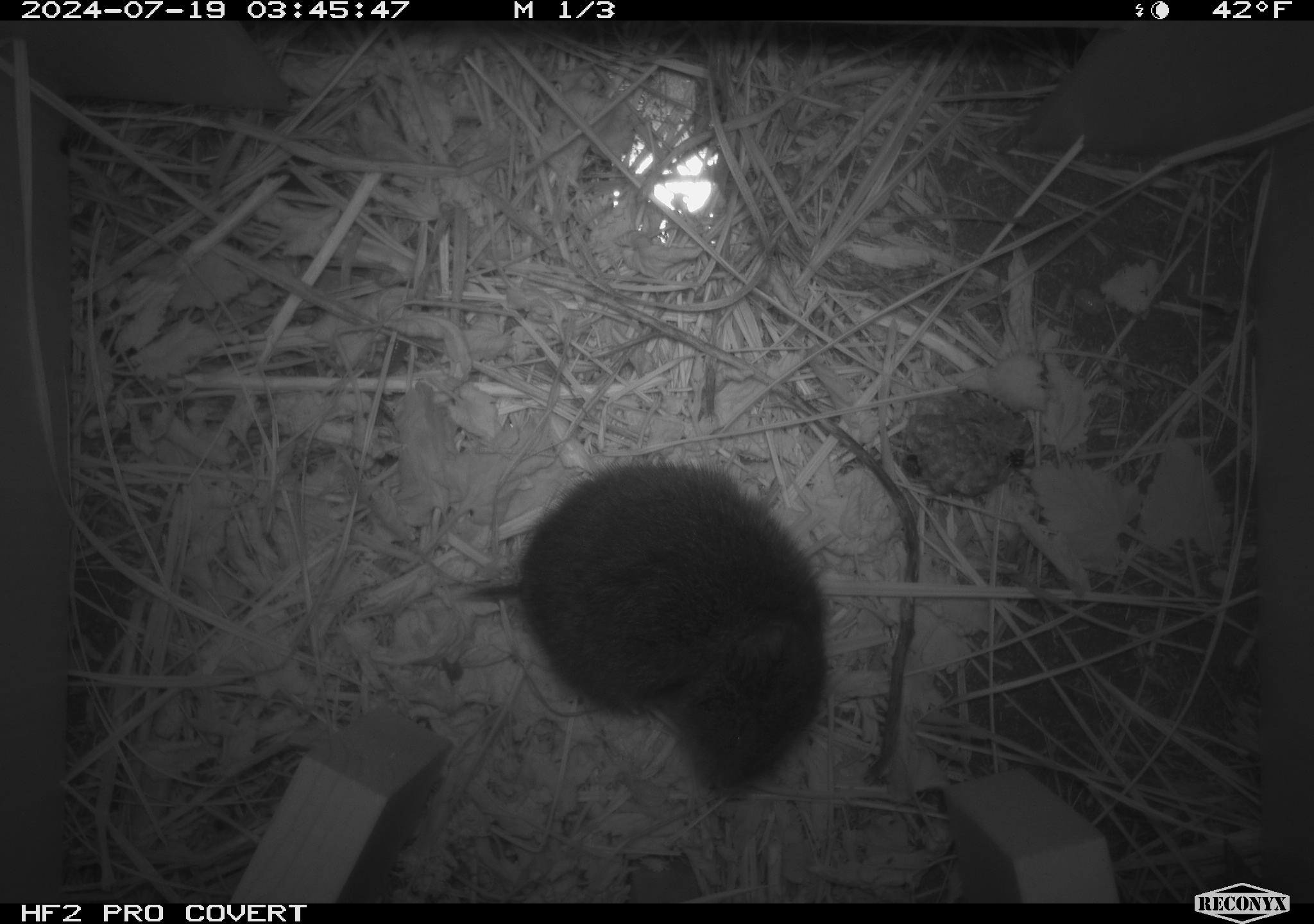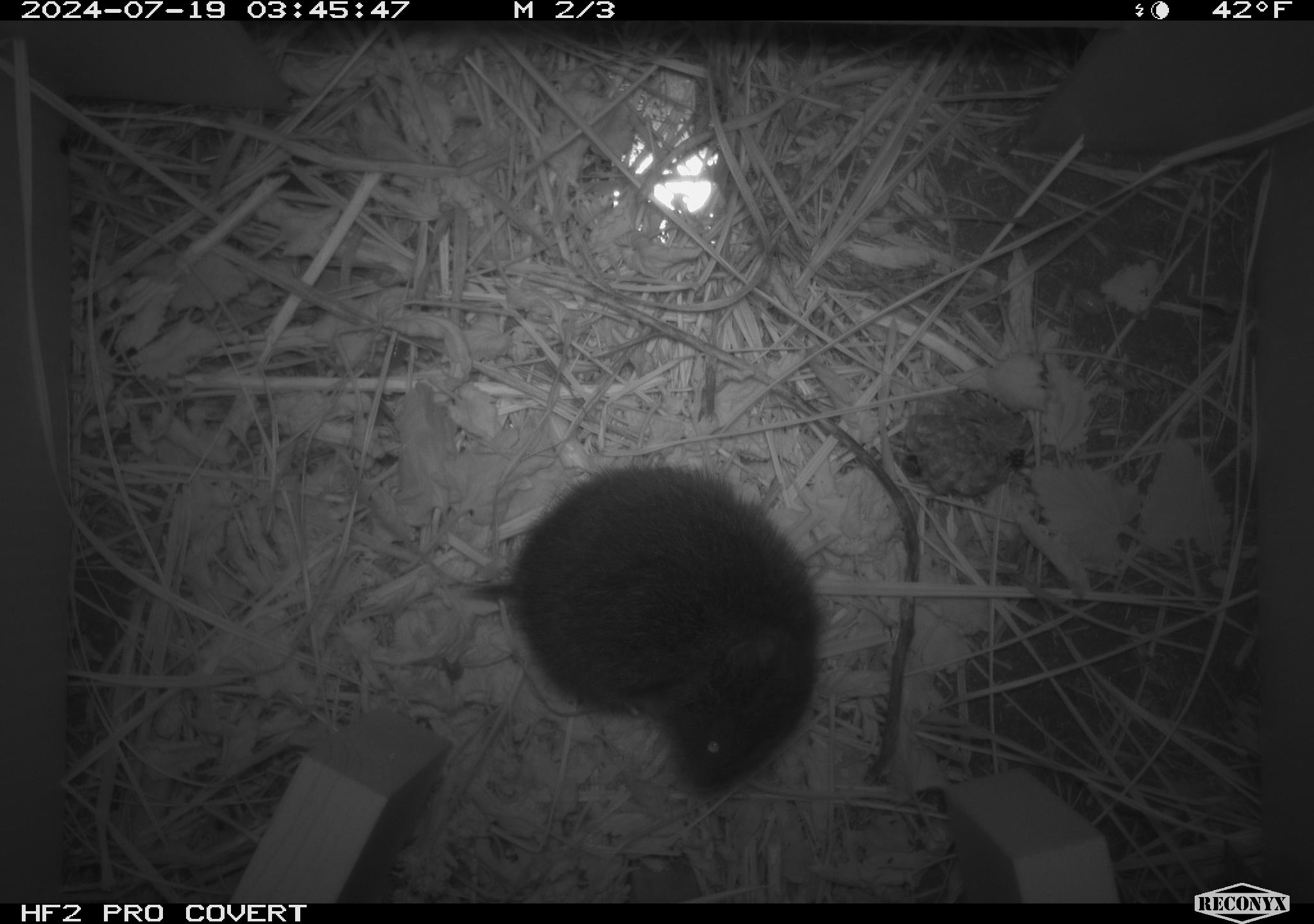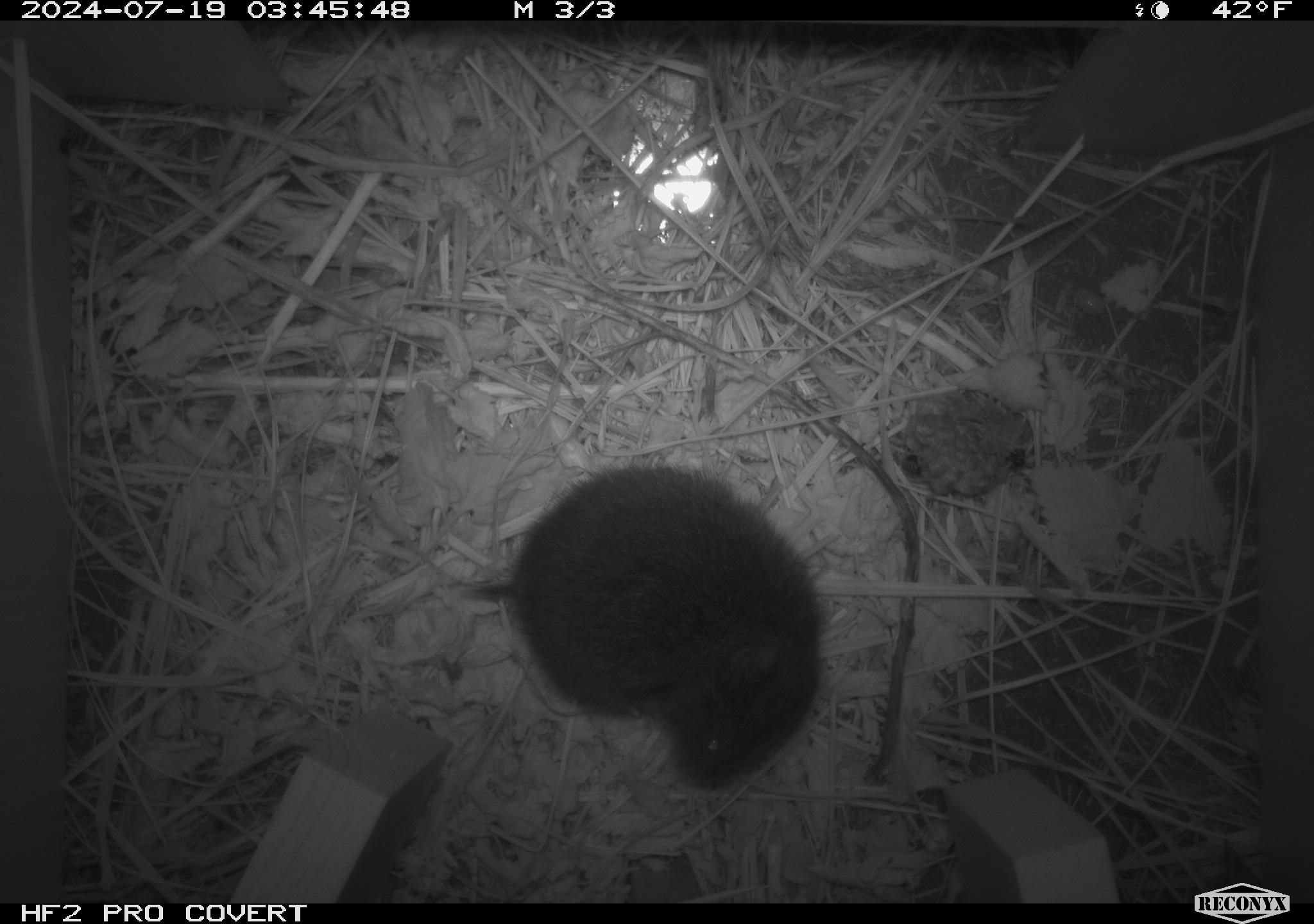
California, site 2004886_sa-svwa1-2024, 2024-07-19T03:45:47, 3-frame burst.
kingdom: Animalia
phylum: Arthropoda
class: Insecta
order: Hymenoptera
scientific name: Hymenoptera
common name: ants, bees, wasps, and sawflies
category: hymenoptera order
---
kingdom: Animalia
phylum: Chordata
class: Mammalia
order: Rodentia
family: Cricetidae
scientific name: Arvicolinae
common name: voles, lemmings, and muskrats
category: arvicolinae subfamily